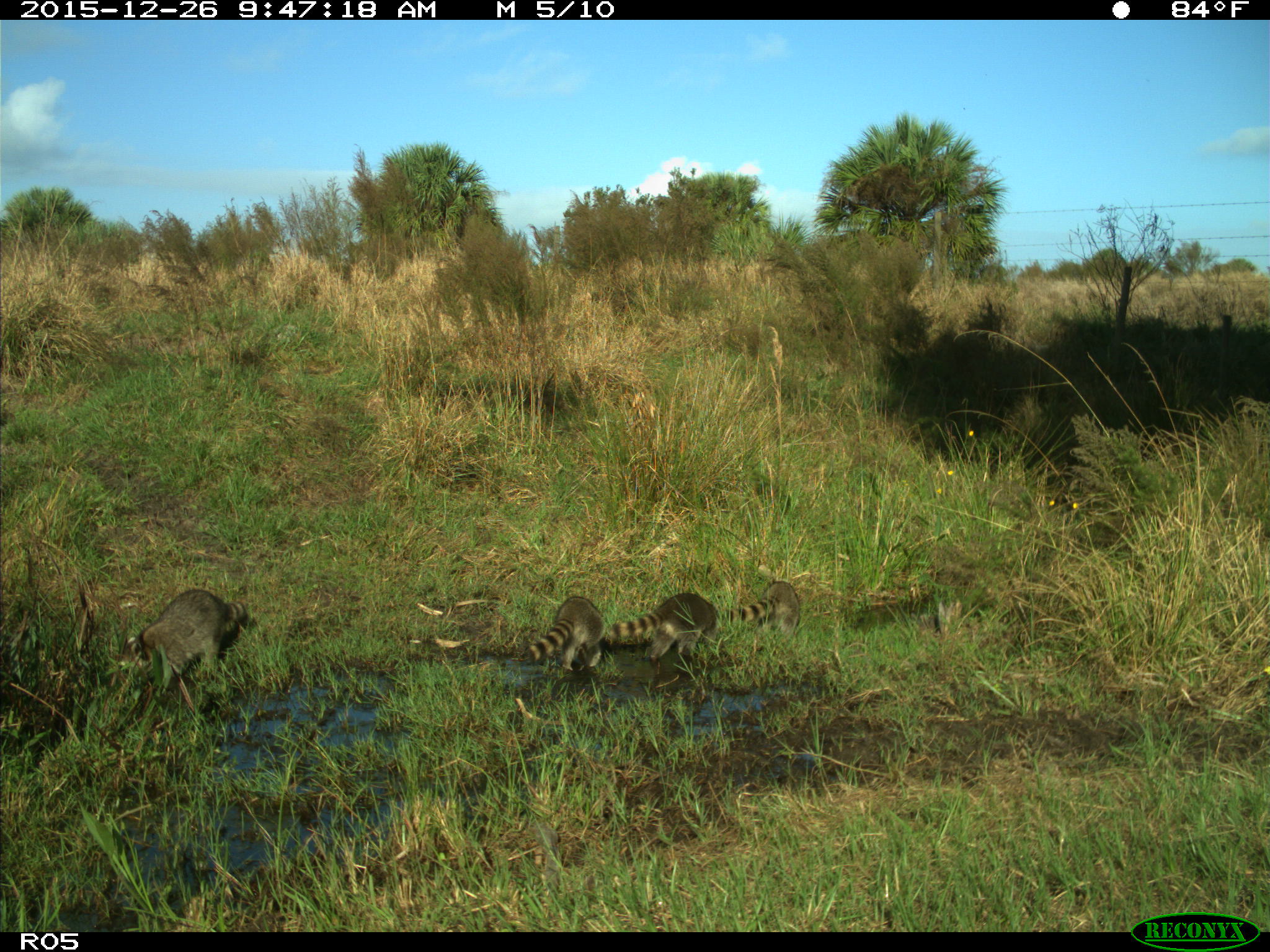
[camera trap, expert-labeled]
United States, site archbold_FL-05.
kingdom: Animalia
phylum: Chordata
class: Mammalia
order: Carnivora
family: Procyonidae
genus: Procyon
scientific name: Procyon lotor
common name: common raccoon